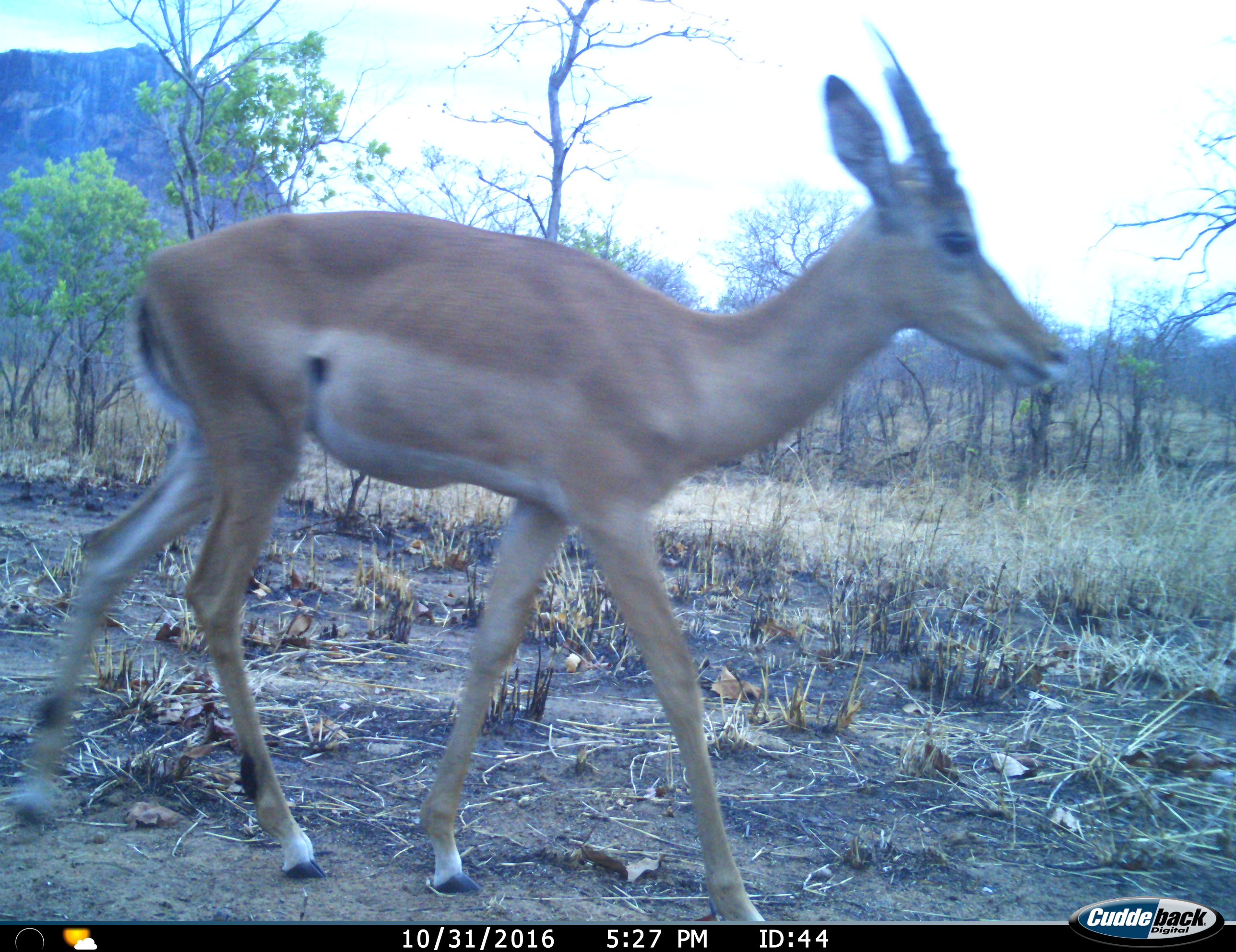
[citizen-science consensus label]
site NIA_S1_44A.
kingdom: Animalia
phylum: Chordata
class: Mammalia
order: Artiodactyla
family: Bovidae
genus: Aepyceros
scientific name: Aepyceros melampus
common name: impala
Impala (Aepyceros melampus), count 1. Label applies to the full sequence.